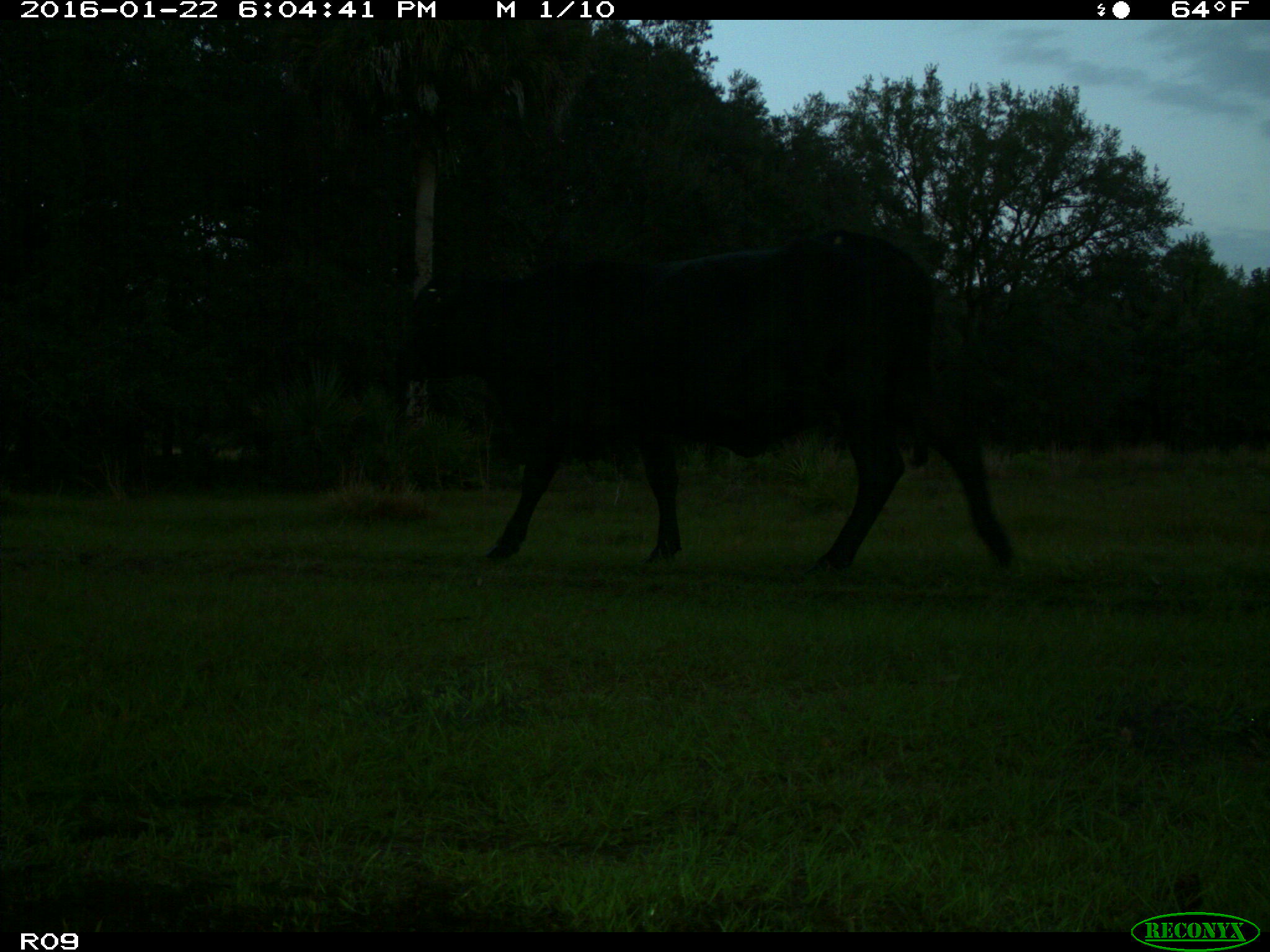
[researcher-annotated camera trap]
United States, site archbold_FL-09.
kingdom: Animalia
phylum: Chordata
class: Mammalia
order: Artiodactyla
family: Bovidae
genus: Bos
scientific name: Bos taurus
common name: domestic cow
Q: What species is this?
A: Bos taurus (domestic cow).